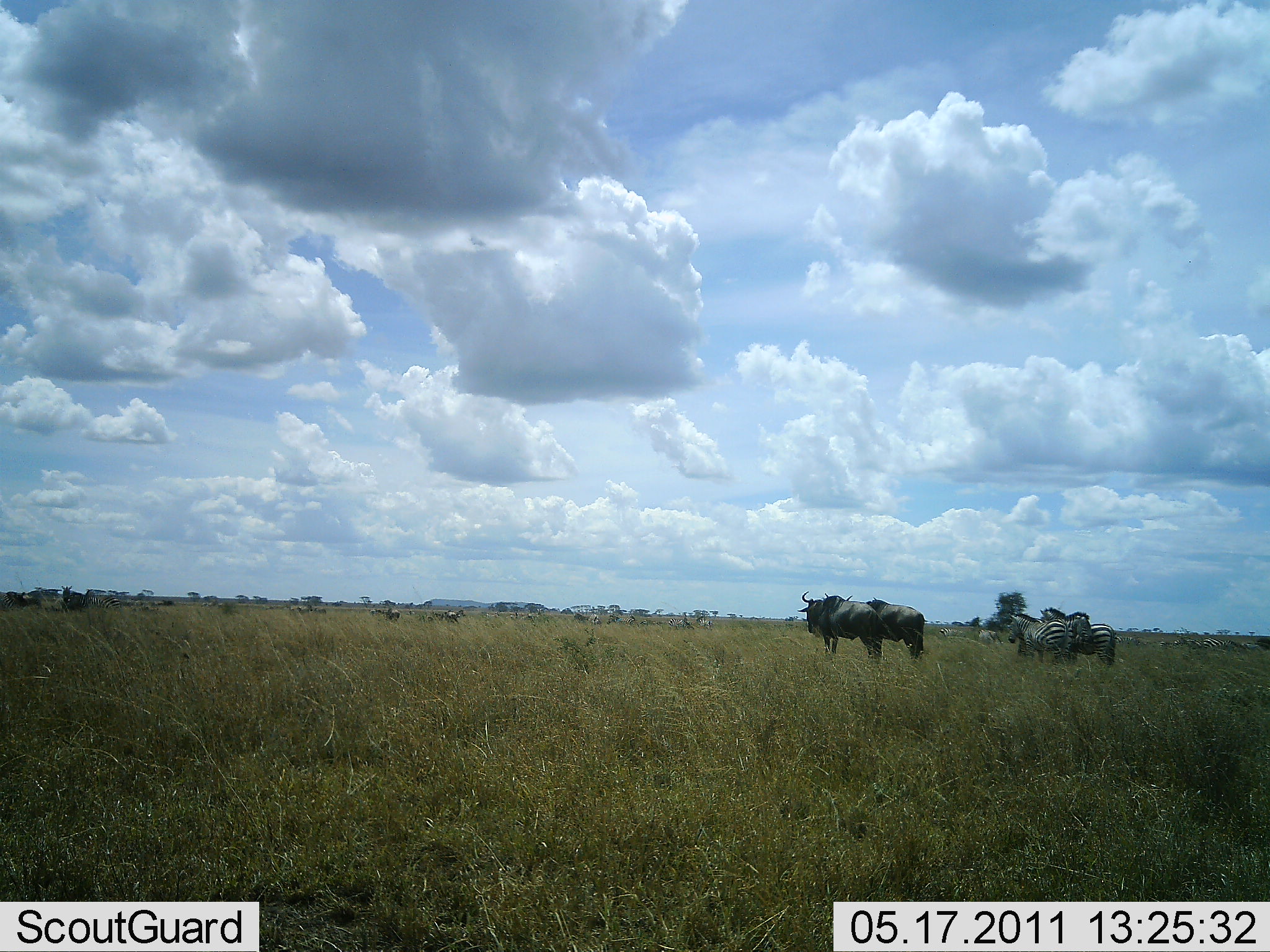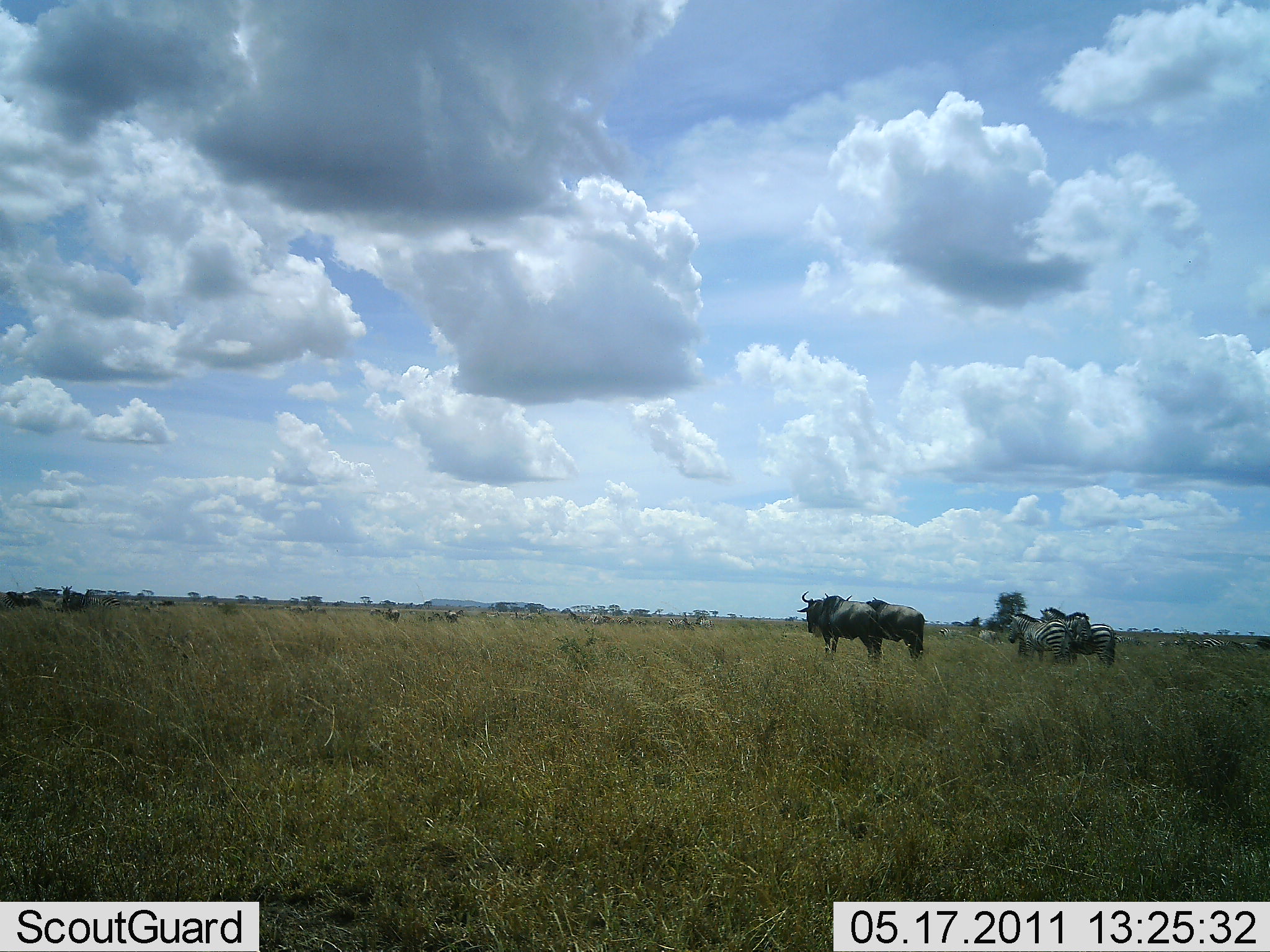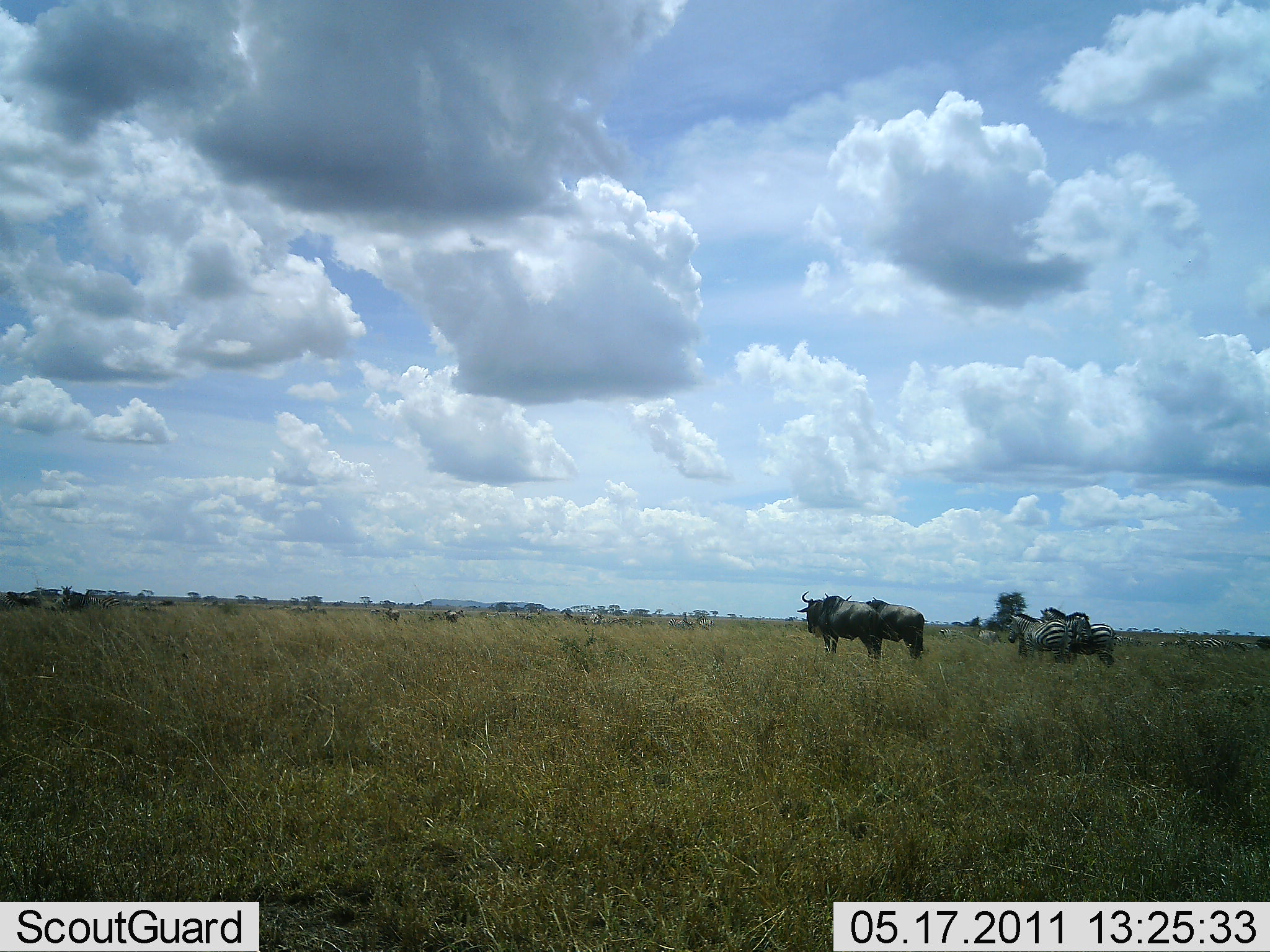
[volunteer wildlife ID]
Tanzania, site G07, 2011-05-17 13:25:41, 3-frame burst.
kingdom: Animalia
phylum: Chordata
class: Mammalia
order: Artiodactyla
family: Bovidae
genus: Connochaetes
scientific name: Connochaetes taurinus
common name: blue wildebeest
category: wildebeest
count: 2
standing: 100%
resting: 0%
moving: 10%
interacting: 0%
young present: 0%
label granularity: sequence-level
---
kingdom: Animalia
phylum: Chordata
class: Mammalia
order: Perissodactyla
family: Equidae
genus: Equus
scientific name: Equus quagga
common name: plains zebra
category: zebra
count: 3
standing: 91%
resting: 0%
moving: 0%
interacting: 18%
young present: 0%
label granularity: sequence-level